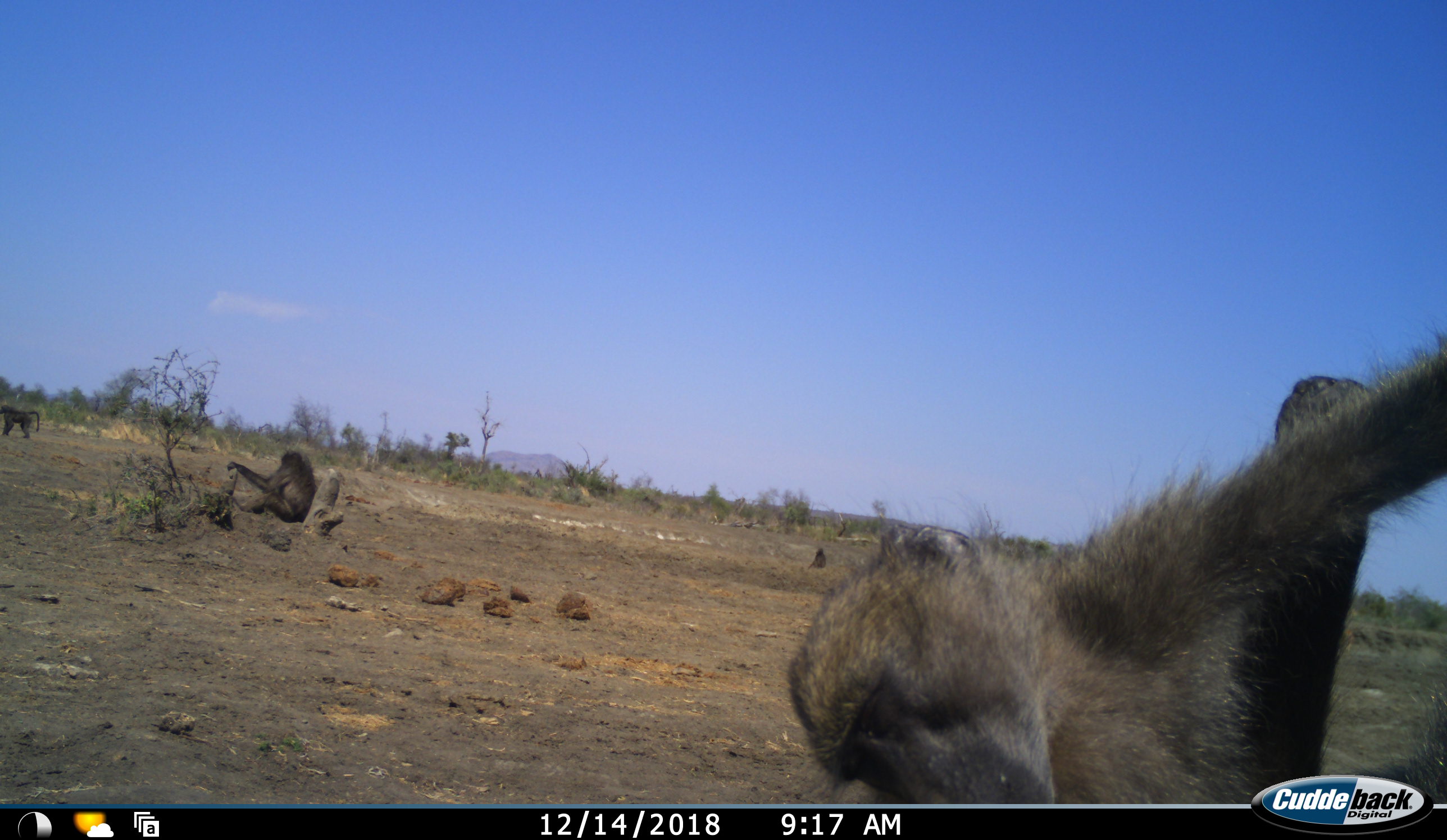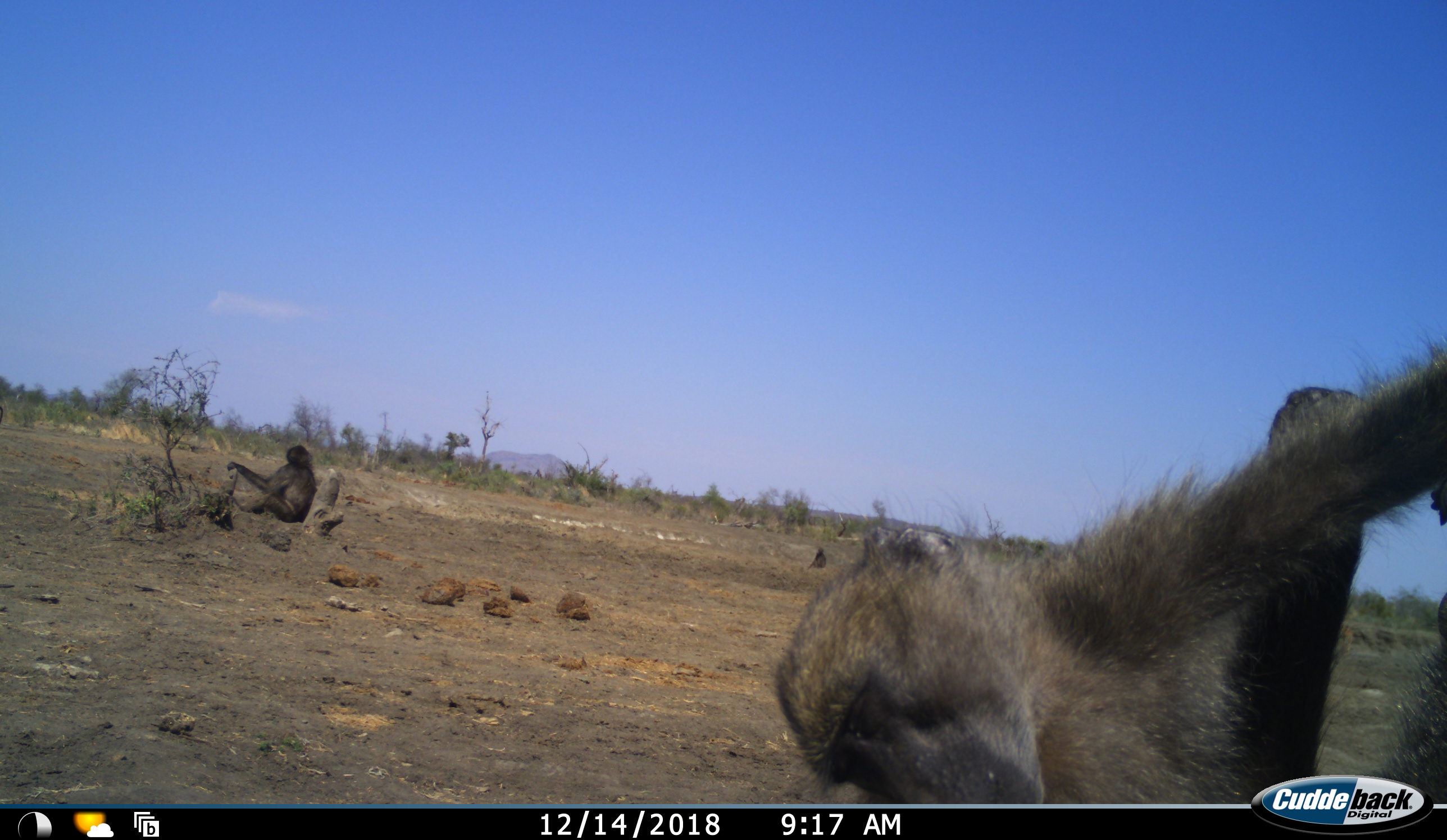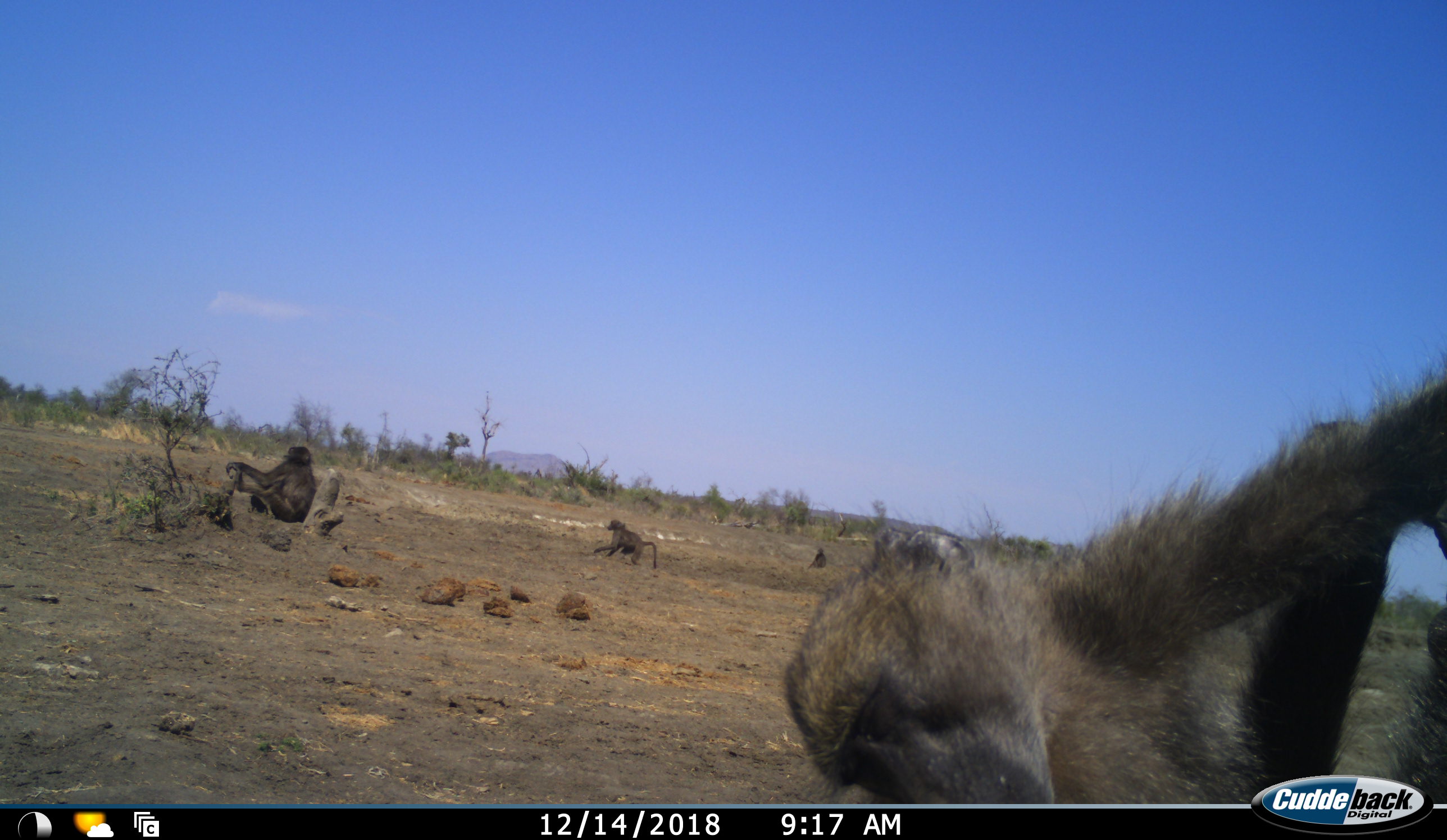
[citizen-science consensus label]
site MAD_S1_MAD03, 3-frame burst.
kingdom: Animalia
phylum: Chordata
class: Mammalia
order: Primates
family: Cercopithecidae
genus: Papio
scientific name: Papio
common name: baboon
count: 4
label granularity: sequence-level